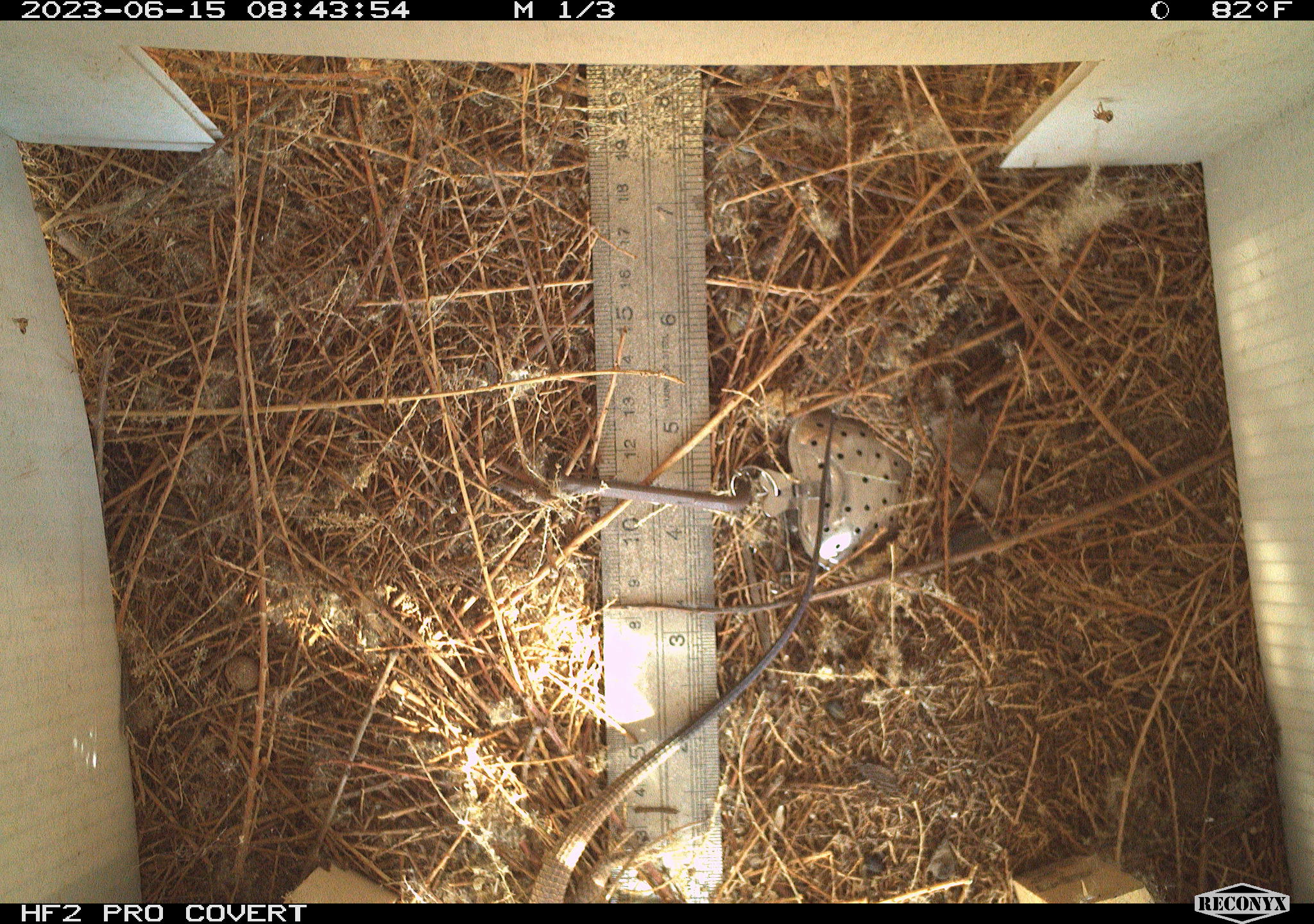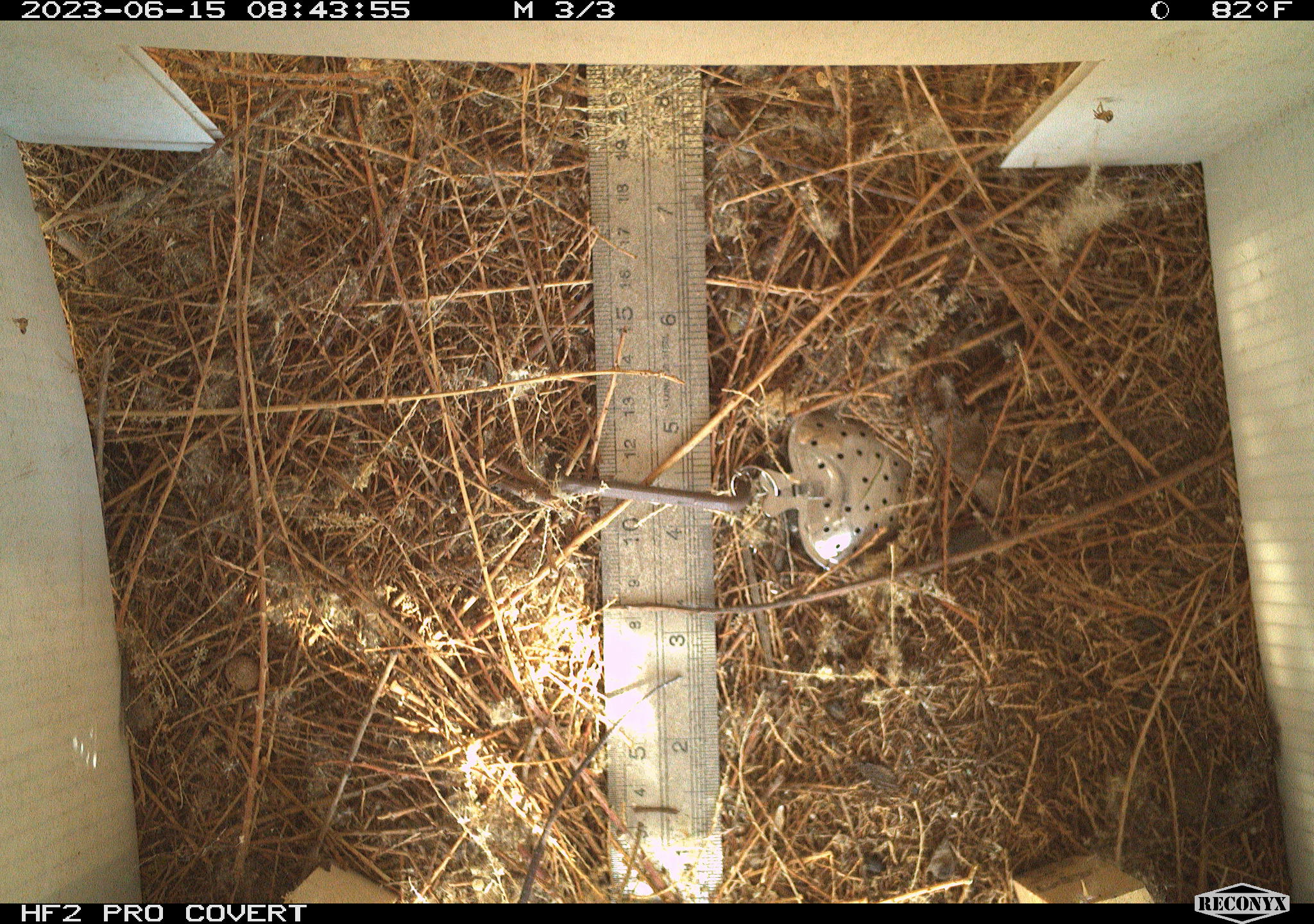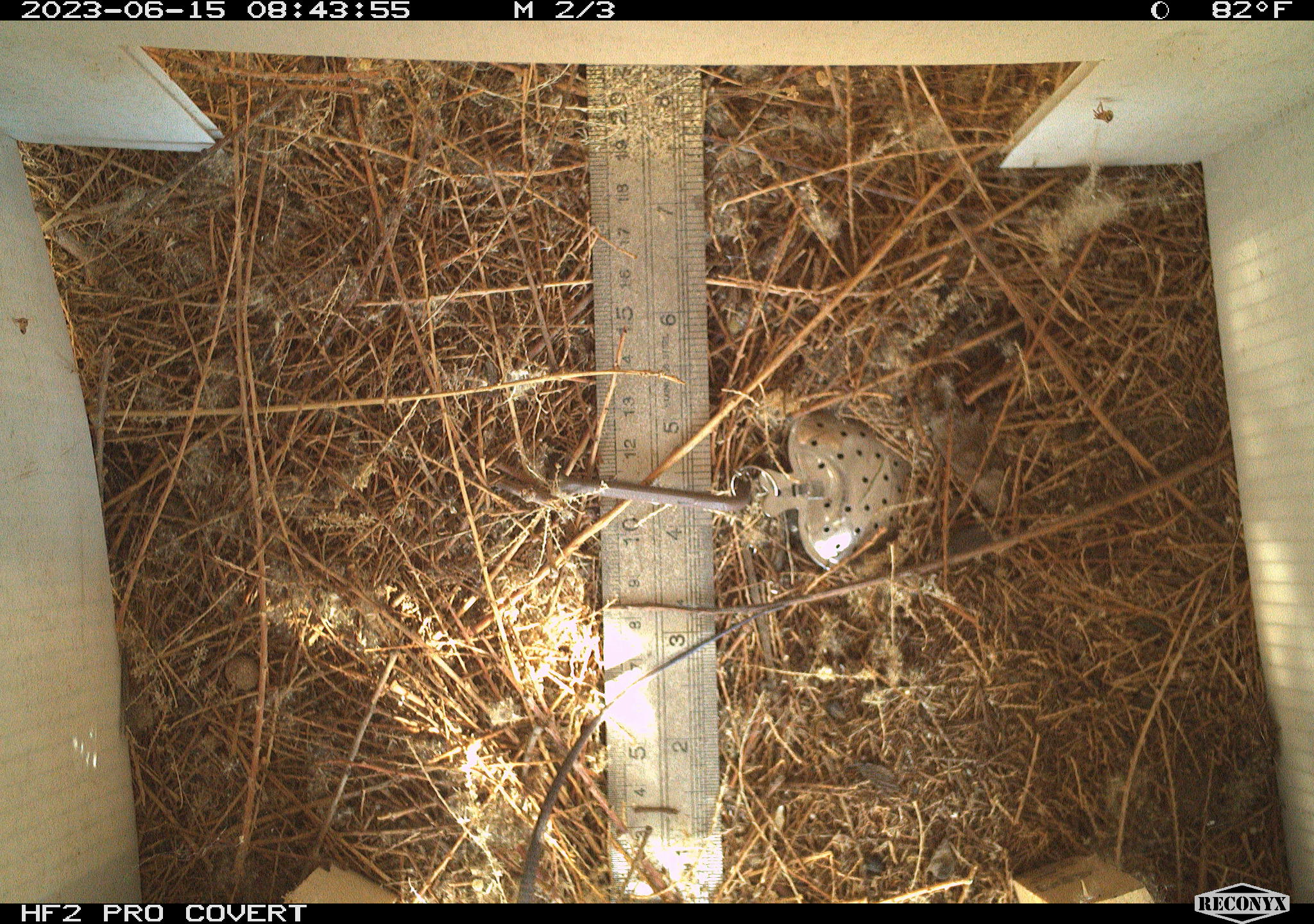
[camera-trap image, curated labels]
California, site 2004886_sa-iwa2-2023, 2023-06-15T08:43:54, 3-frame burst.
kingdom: Animalia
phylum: Chordata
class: Reptilia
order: Squamata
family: Teiidae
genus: Aspidoscelis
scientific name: Aspidoscelis tigris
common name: western whiptail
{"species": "western whiptail (Aspidoscelis tigris)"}